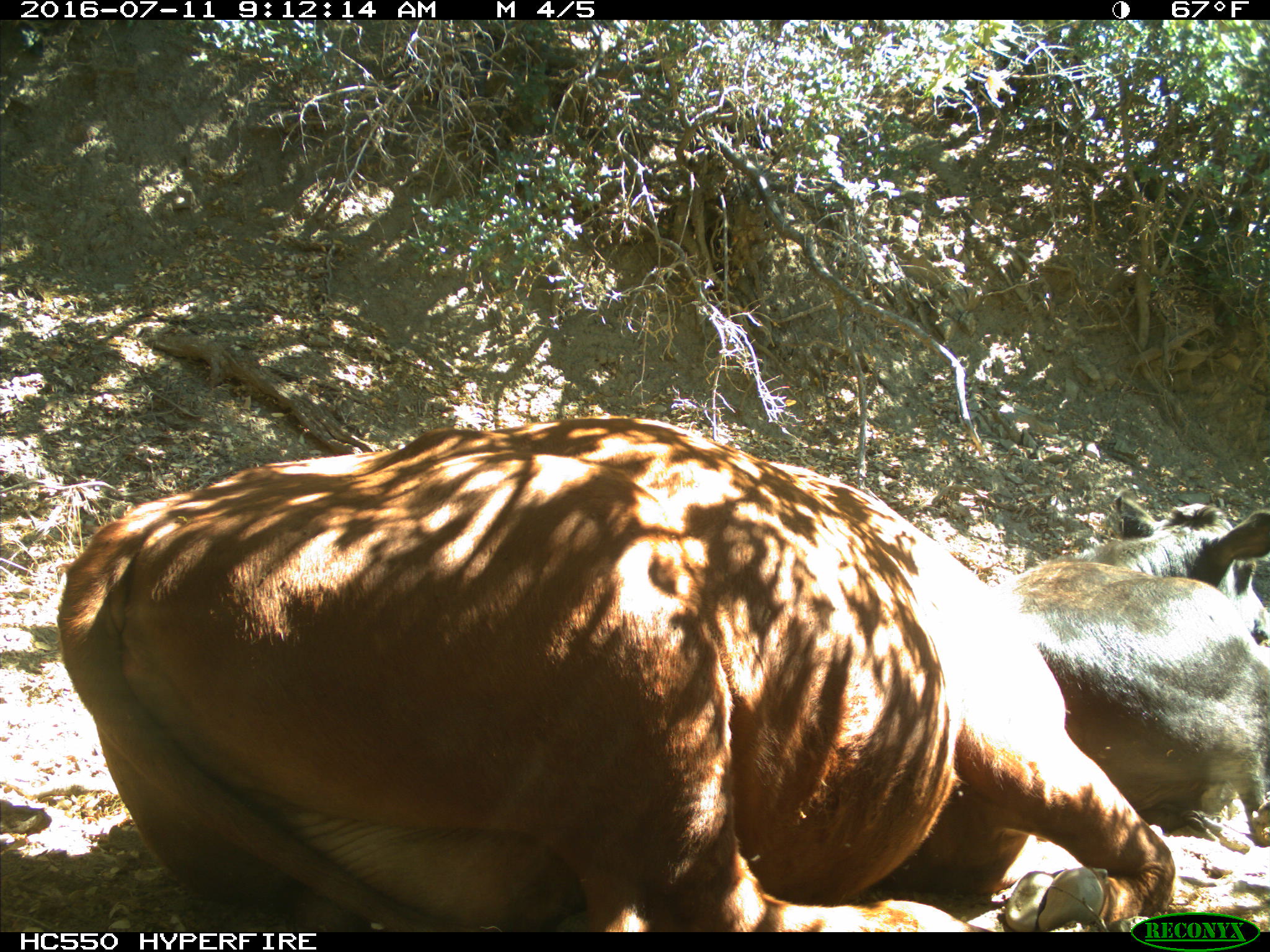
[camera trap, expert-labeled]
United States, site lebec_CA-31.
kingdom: Animalia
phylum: Chordata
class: Mammalia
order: Artiodactyla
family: Bovidae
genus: Bos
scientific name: Bos taurus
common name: domestic cow